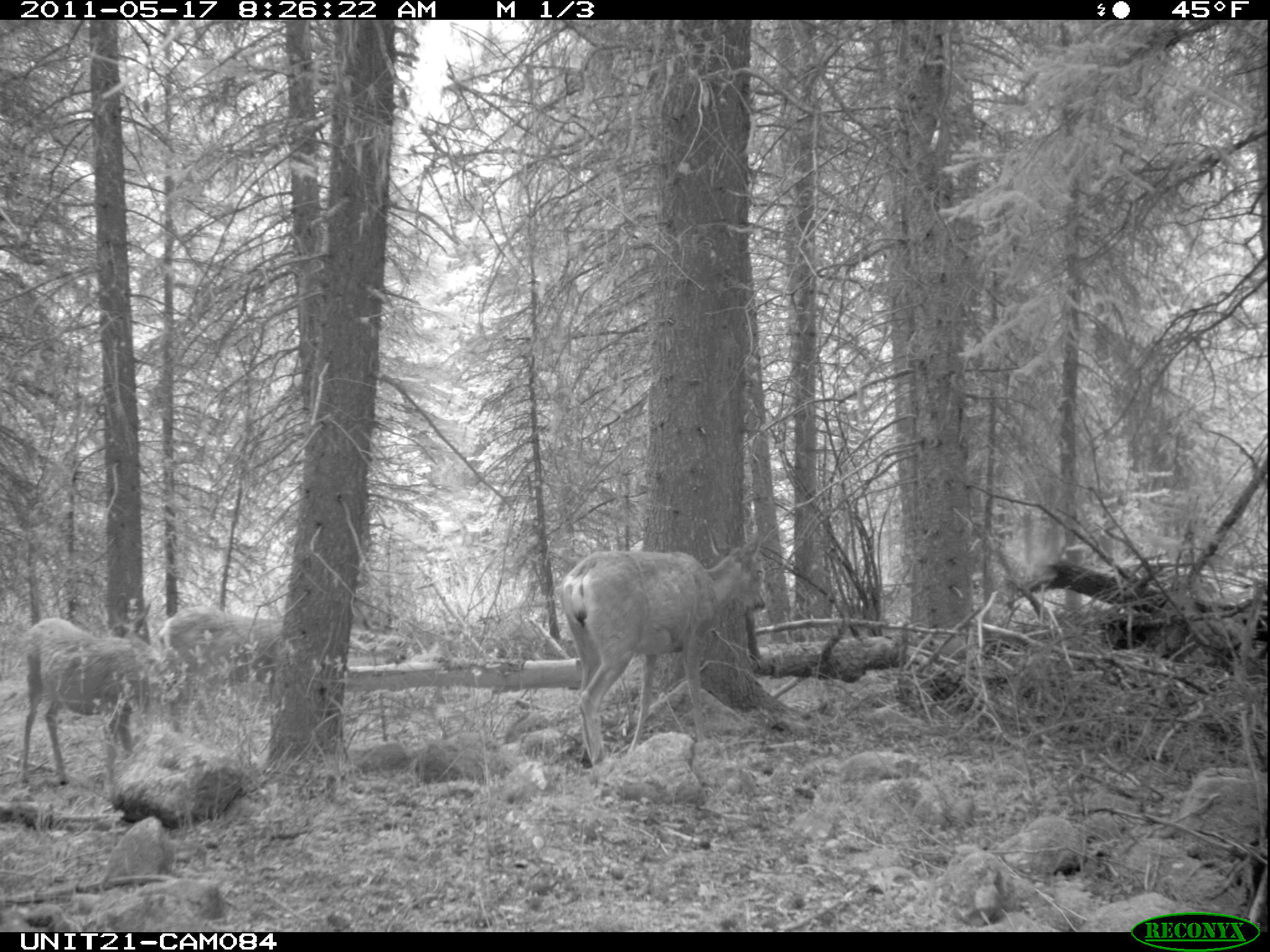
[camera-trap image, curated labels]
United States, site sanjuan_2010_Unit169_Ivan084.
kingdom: Animalia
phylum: Chordata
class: Mammalia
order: Artiodactyla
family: Cervidae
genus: Odocoileus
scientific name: Odocoileus hemionus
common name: mule deer